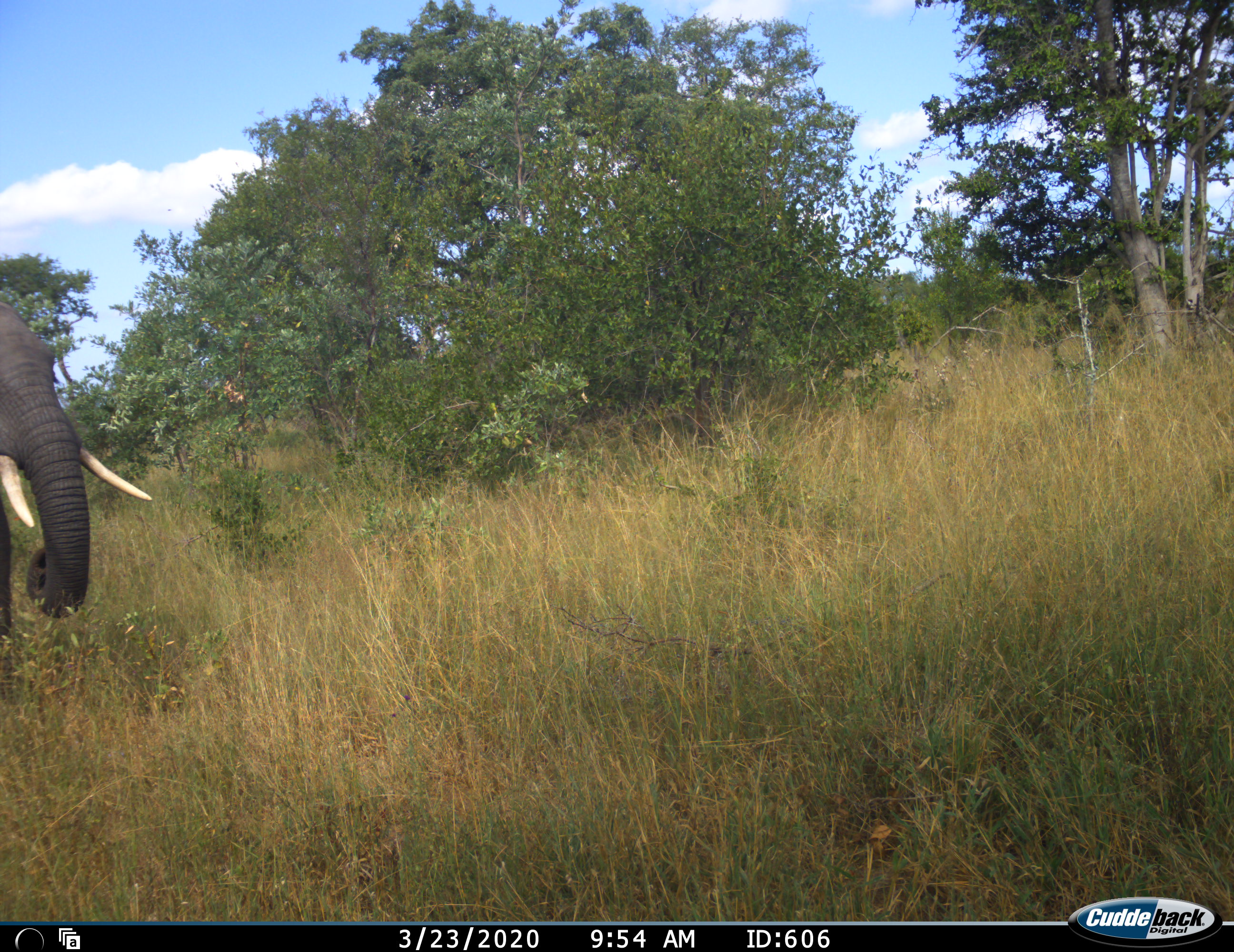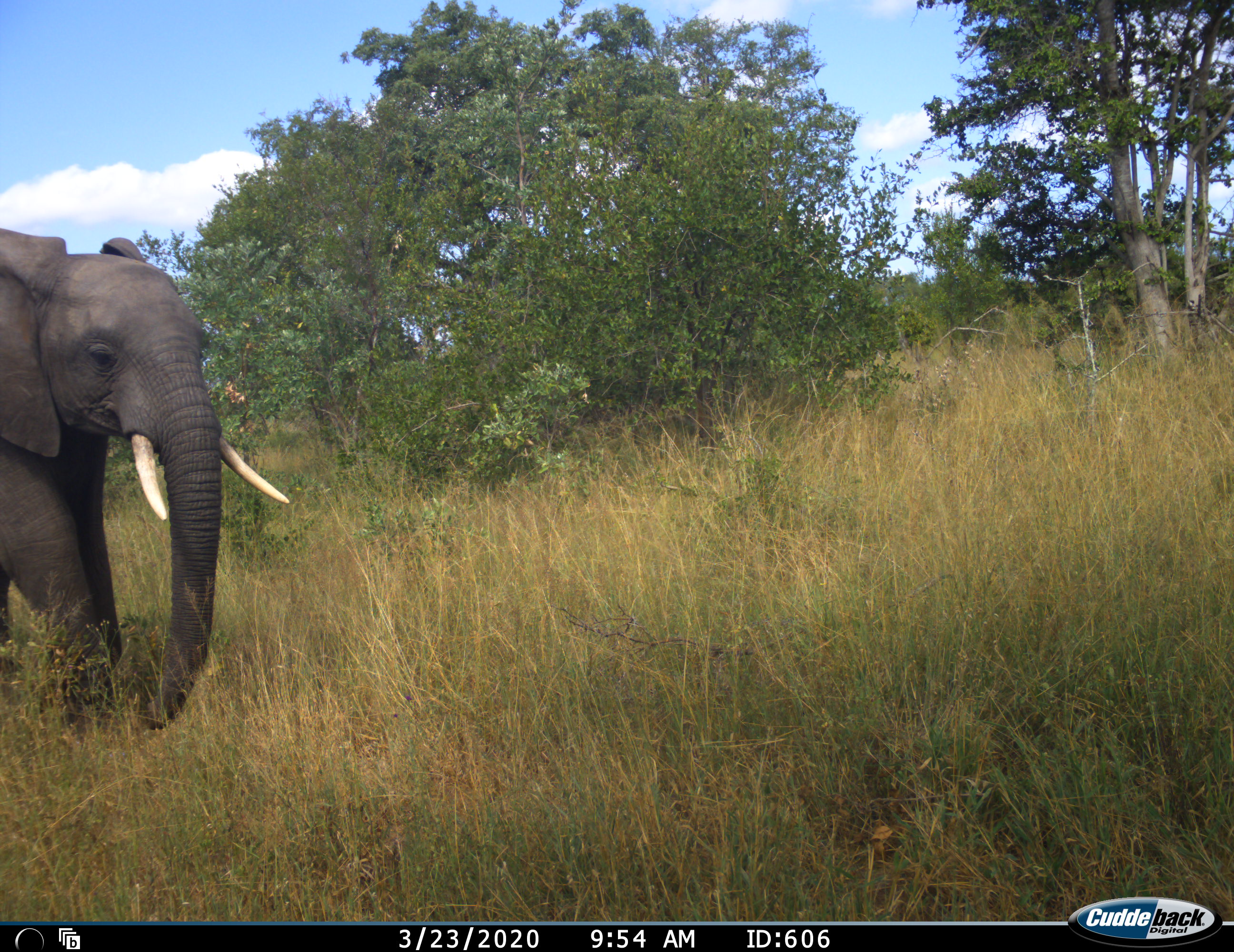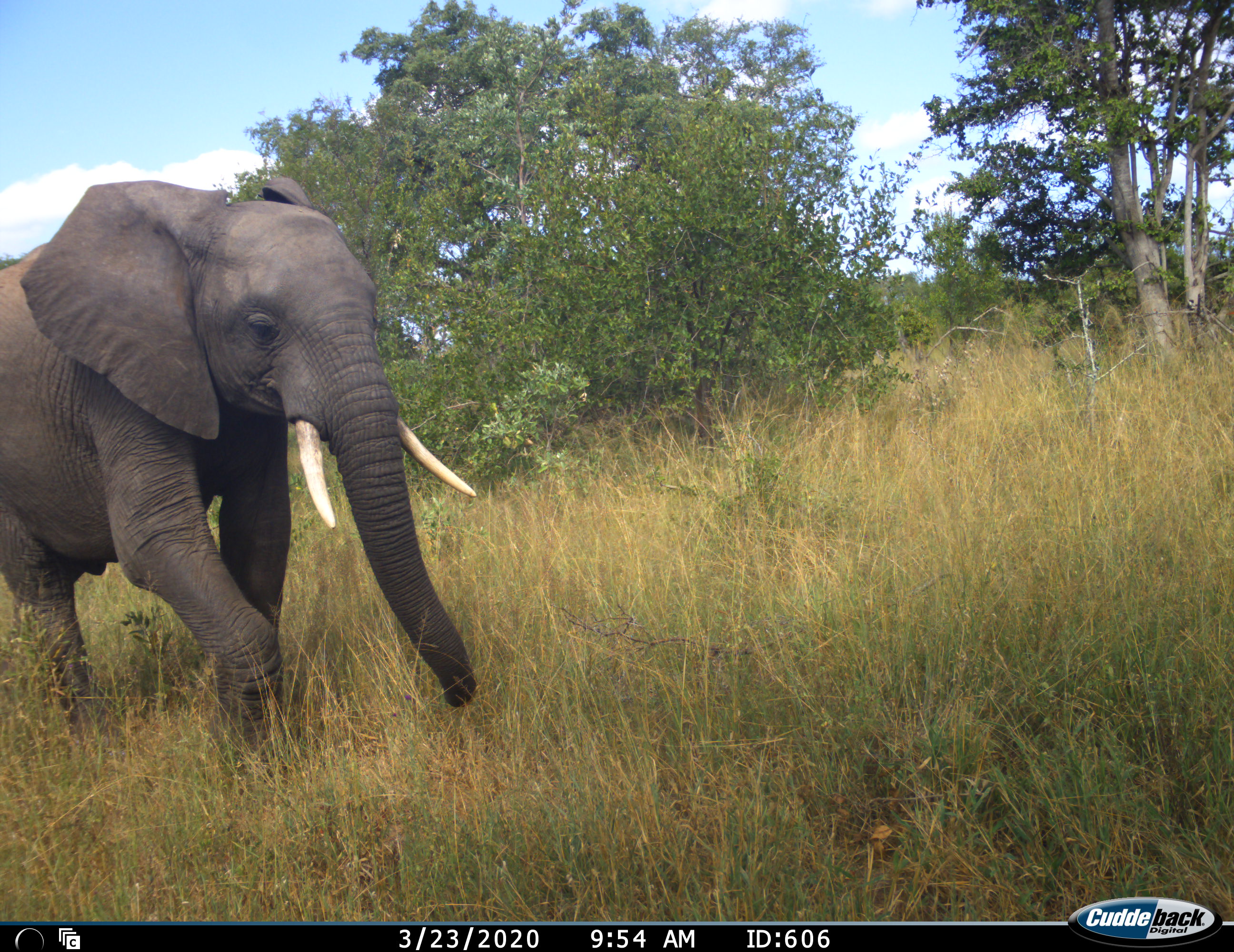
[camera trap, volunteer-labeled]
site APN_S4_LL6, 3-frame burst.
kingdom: Animalia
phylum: Chordata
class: Mammalia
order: Proboscidea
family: Elephantidae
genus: Loxodonta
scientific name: Loxodonta africana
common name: african bush elephant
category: elephant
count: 1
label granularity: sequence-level